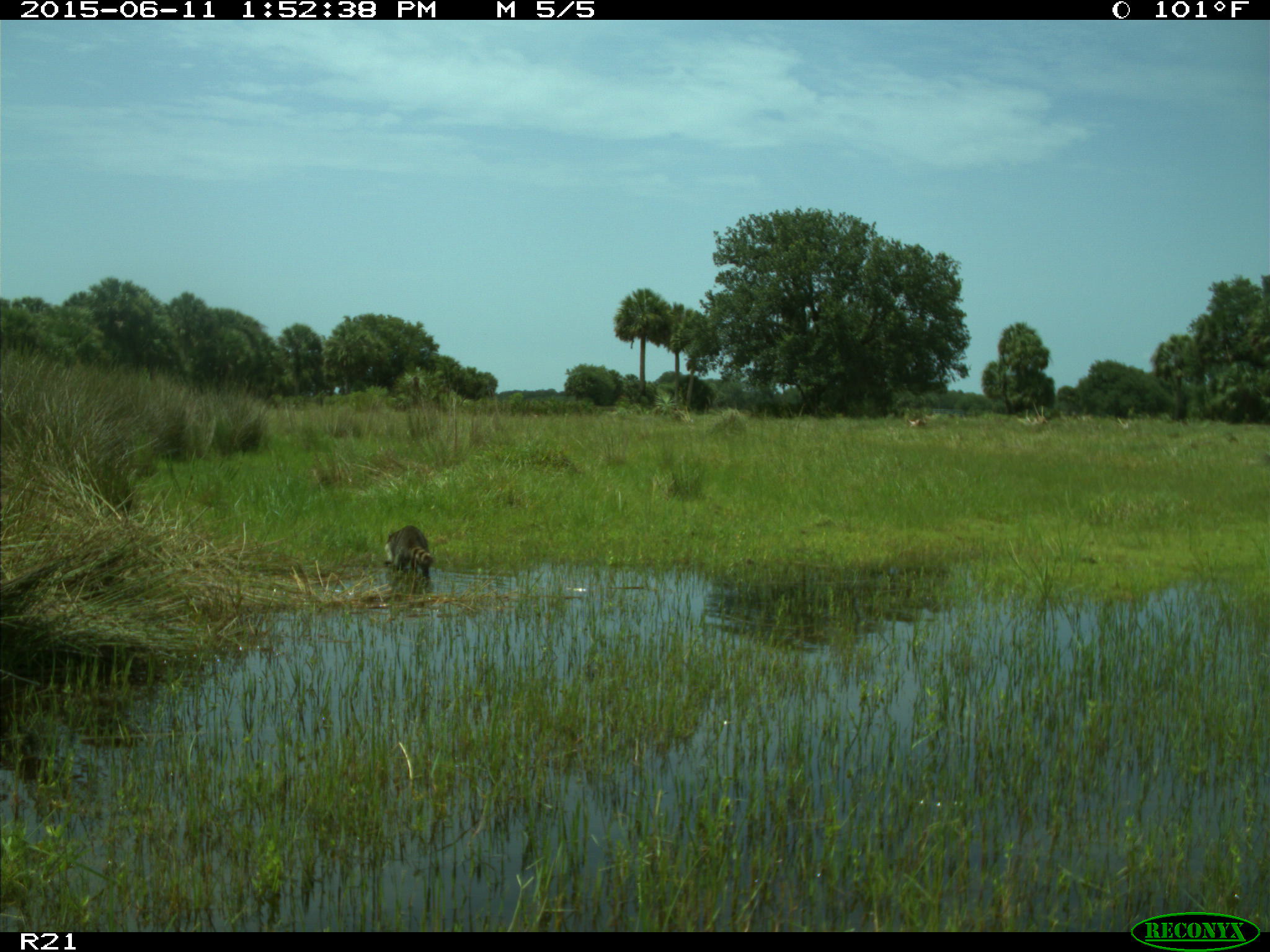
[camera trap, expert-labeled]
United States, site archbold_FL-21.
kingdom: Animalia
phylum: Chordata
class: Mammalia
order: Carnivora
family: Procyonidae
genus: Procyon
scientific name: Procyon lotor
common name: common raccoon